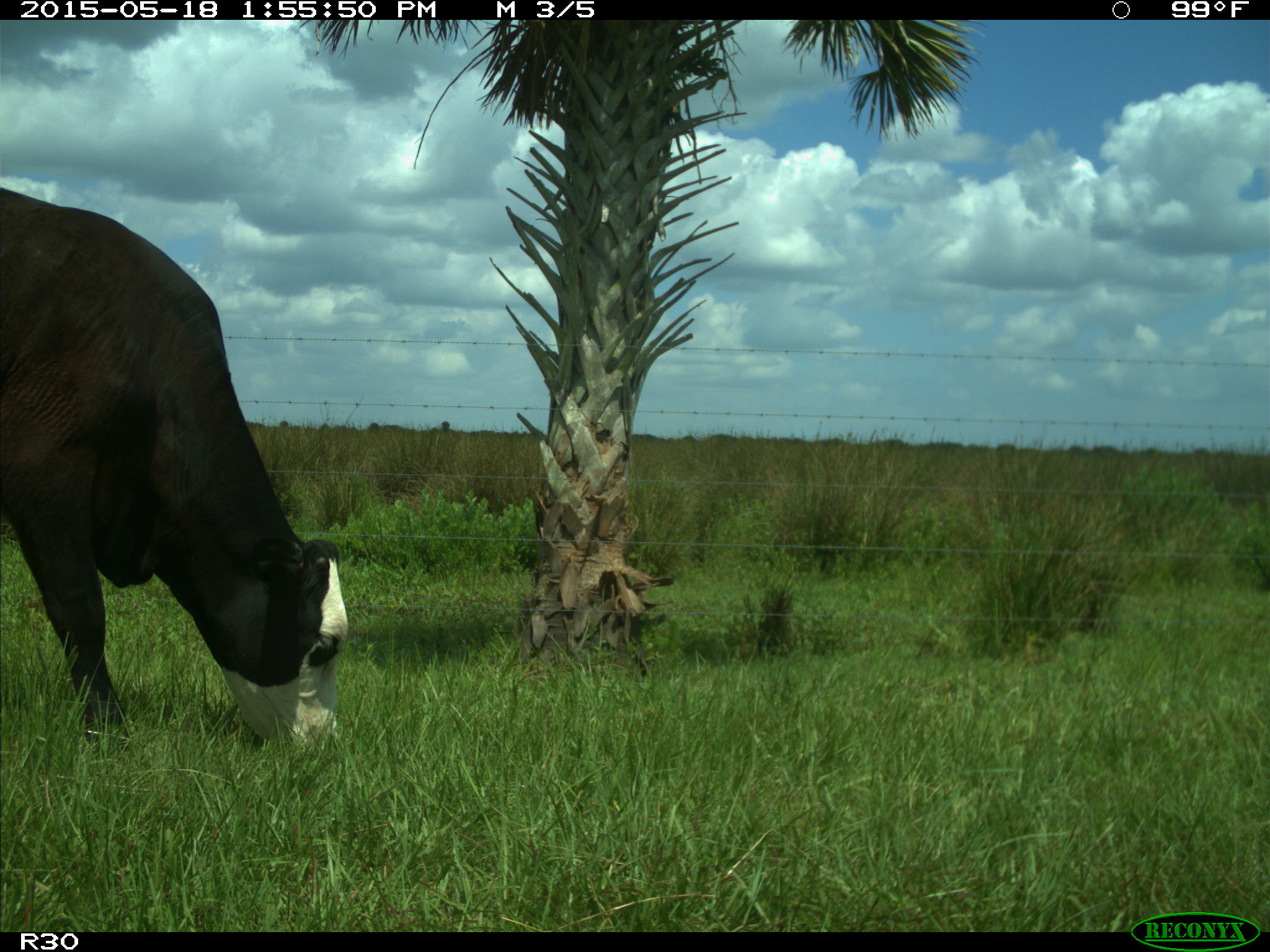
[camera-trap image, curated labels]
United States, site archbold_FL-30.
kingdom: Animalia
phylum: Chordata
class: Mammalia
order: Artiodactyla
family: Bovidae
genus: Bos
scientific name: Bos taurus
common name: domestic cow